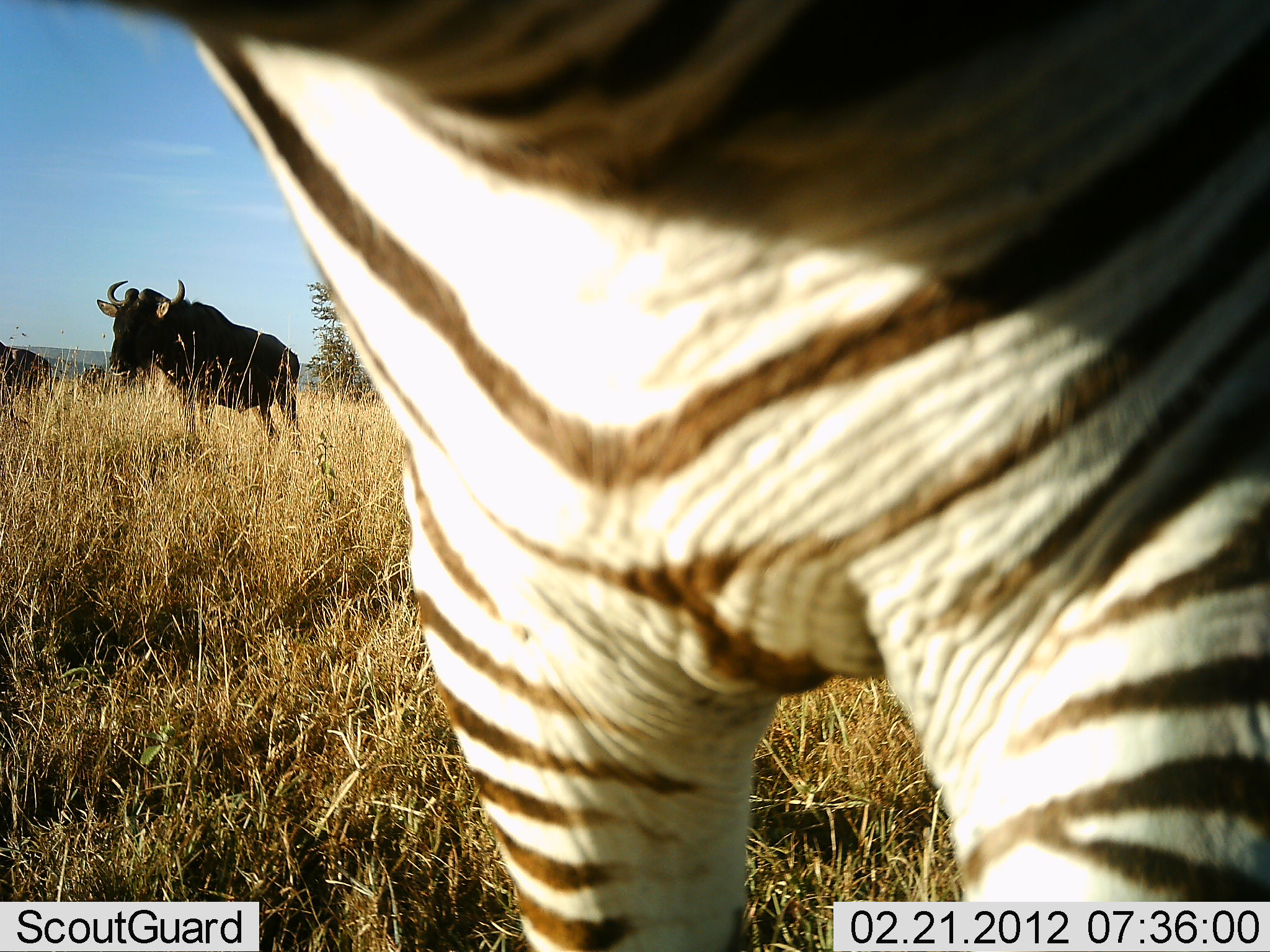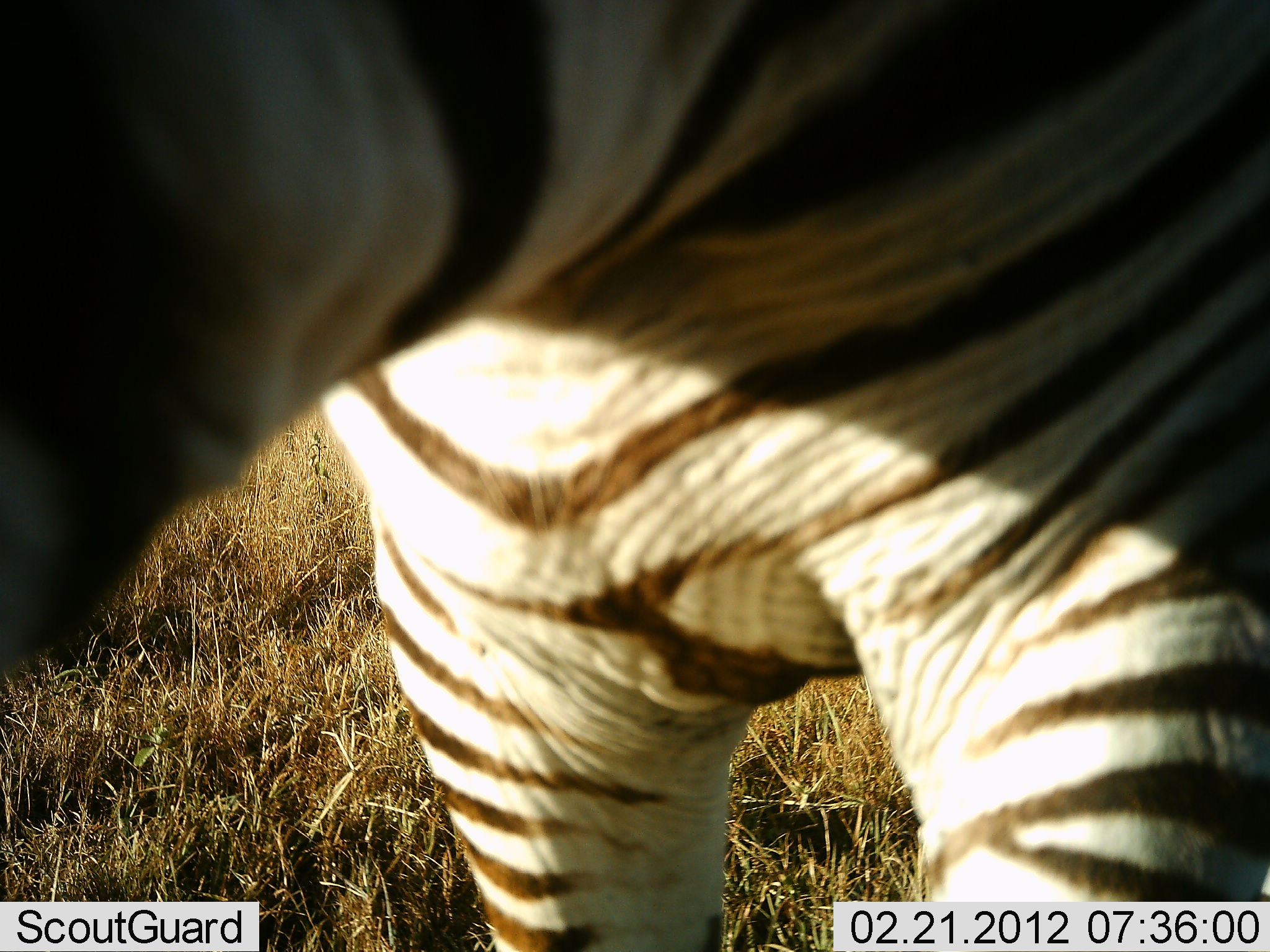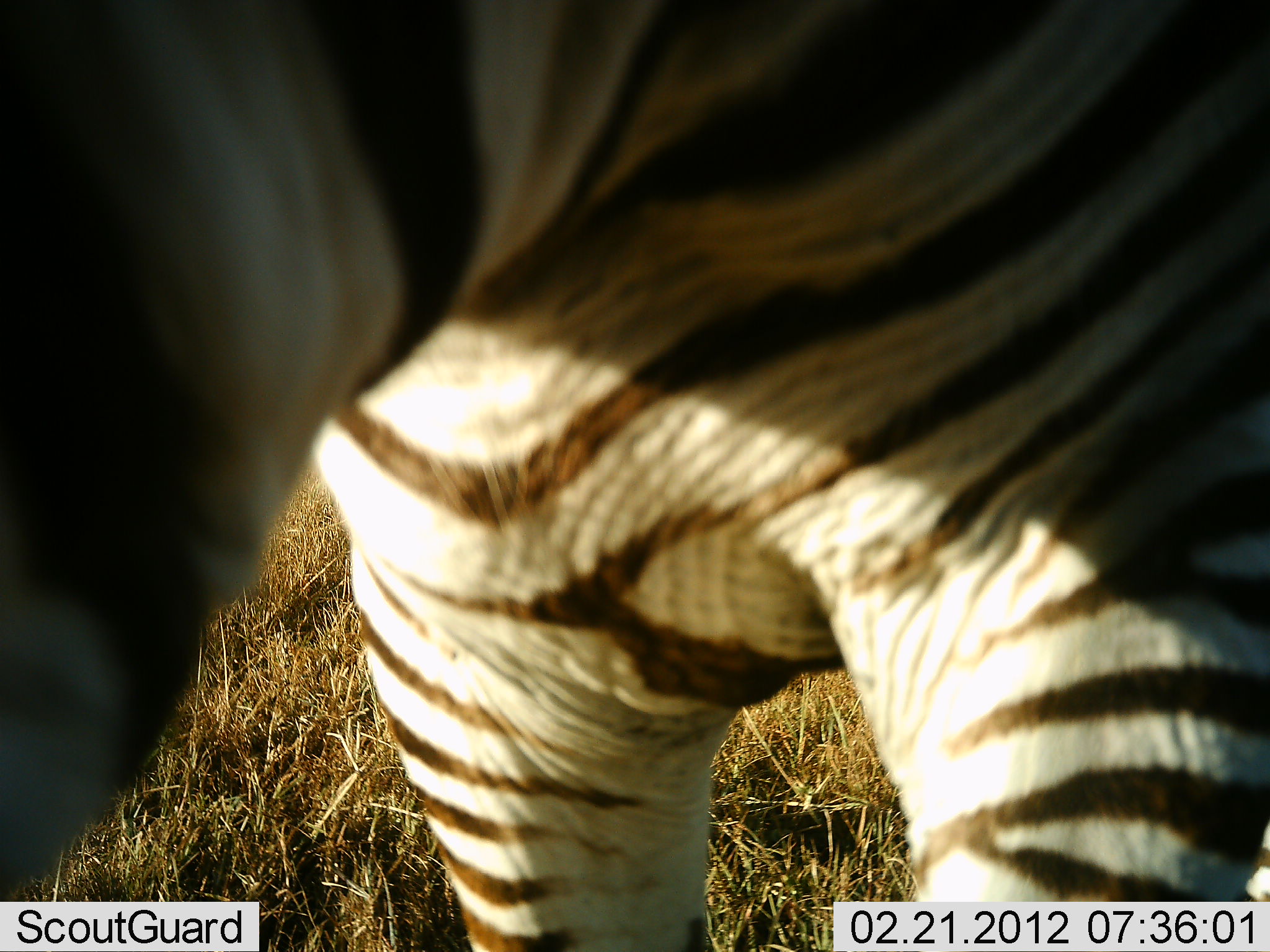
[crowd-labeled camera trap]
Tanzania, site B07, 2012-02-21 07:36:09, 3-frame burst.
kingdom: Animalia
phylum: Chordata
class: Mammalia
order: Artiodactyla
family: Bovidae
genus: Connochaetes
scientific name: Connochaetes taurinus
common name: blue wildebeest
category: wildebeest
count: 2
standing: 100%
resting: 0%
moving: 0%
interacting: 0%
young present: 0%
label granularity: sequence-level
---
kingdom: Animalia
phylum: Chordata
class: Mammalia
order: Perissodactyla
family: Equidae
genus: Equus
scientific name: Equus quagga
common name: plains zebra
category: zebra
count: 1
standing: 81%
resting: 0%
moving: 15%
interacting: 4%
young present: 0%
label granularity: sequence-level